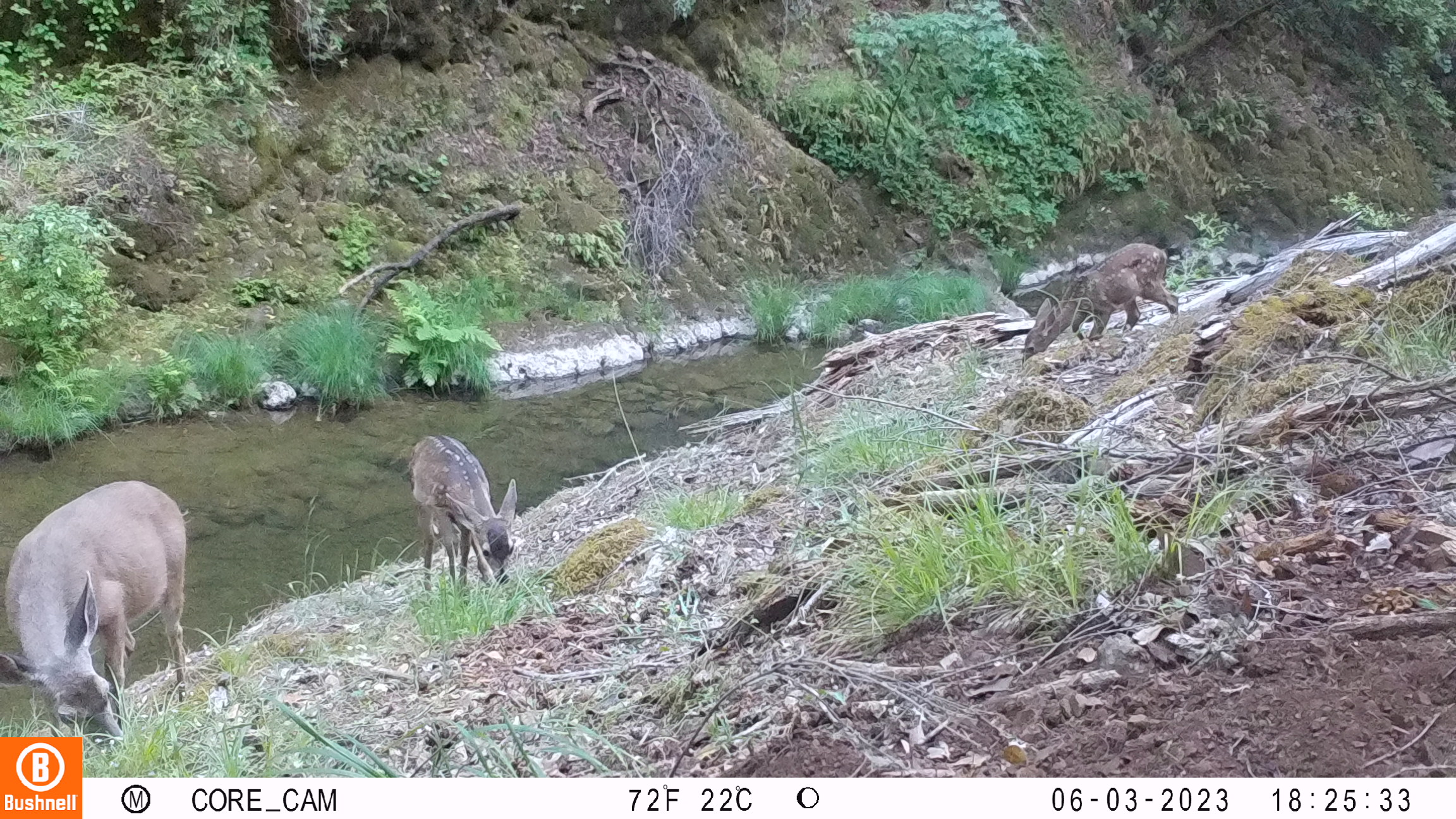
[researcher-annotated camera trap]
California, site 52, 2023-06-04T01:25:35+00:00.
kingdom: Animalia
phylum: Chordata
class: Mammalia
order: Artiodactyla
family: Cervidae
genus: Odocoileus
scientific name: Odocoileus hemionus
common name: mule deer